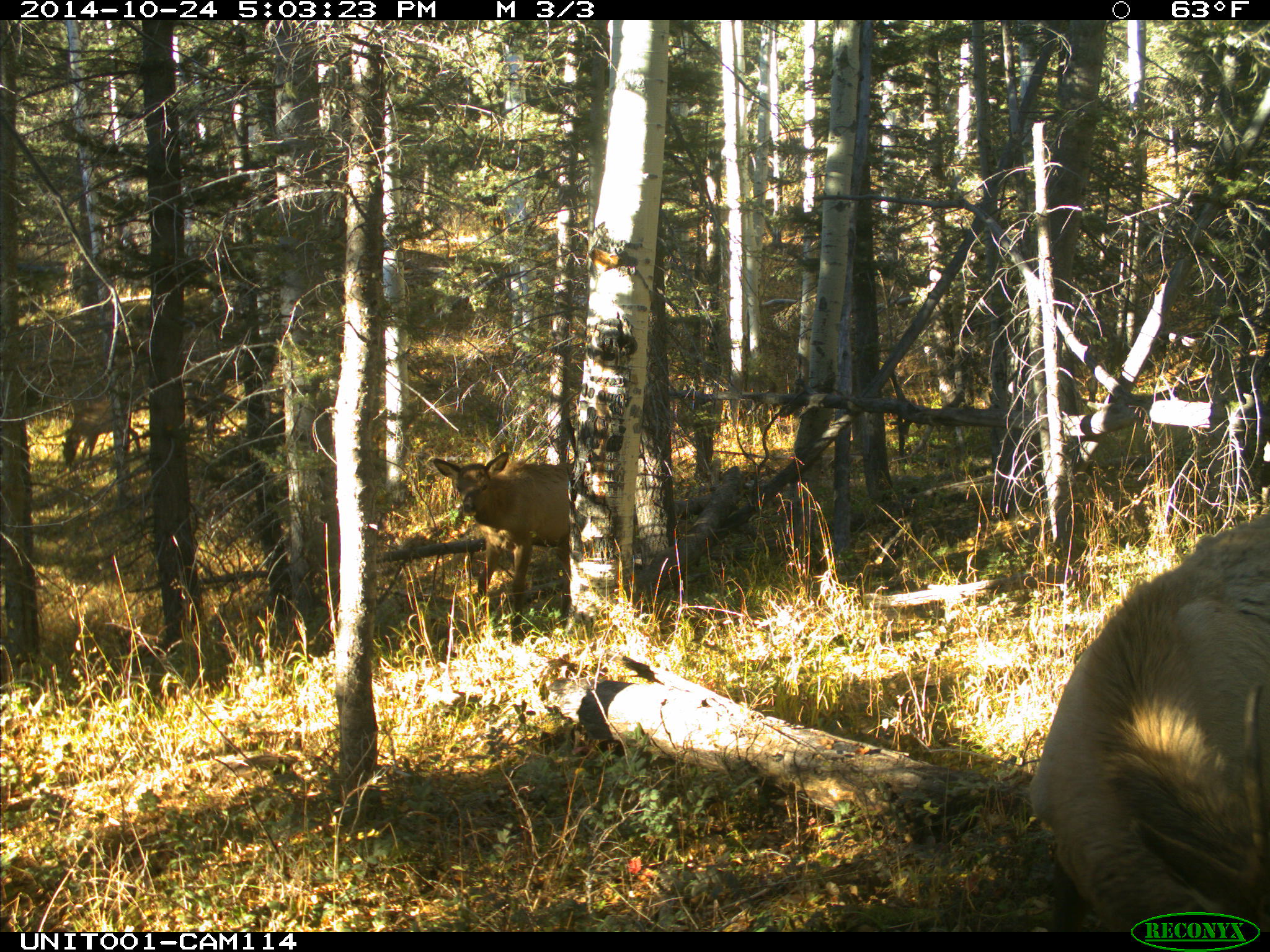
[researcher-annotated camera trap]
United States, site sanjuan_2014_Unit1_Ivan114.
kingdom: Animalia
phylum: Chordata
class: Mammalia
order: Artiodactyla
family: Cervidae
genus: Cervus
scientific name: Cervus elaphus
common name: red deer